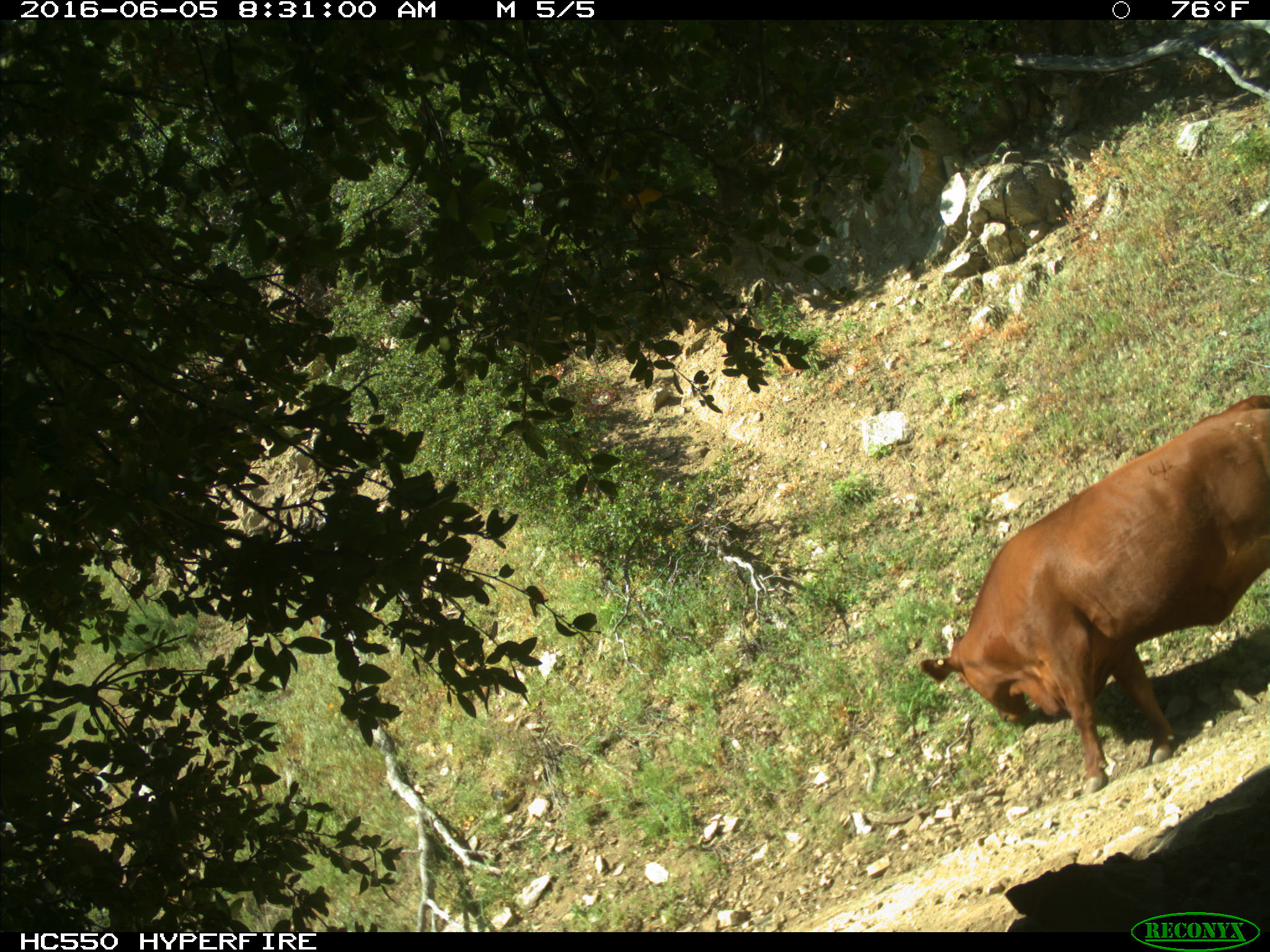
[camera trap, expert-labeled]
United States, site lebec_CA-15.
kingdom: Animalia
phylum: Chordata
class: Mammalia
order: Artiodactyla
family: Bovidae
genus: Bos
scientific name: Bos taurus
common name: domestic cow